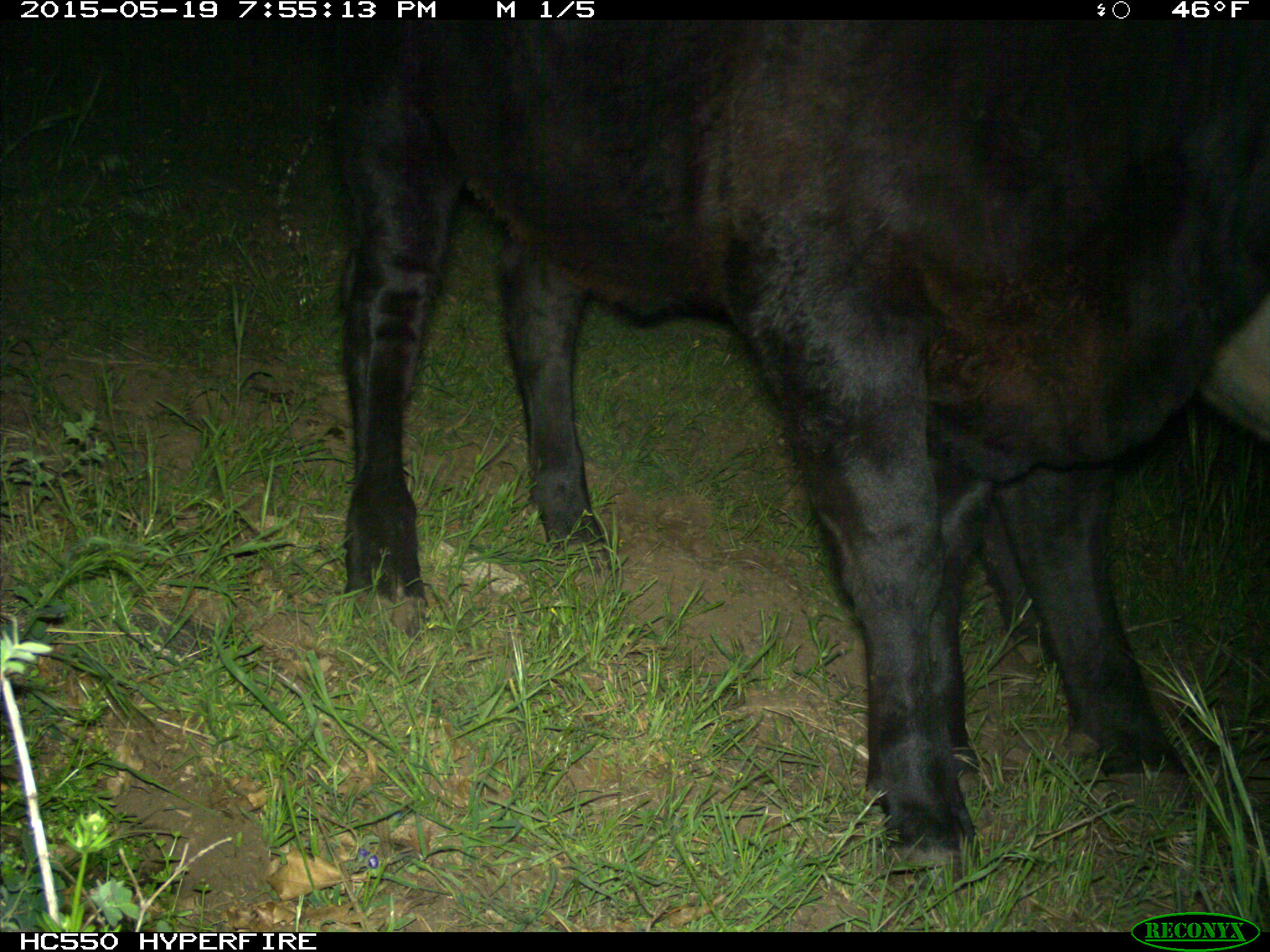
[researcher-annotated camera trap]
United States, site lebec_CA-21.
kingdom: Animalia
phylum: Chordata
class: Mammalia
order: Artiodactyla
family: Bovidae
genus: Bos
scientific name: Bos taurus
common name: domestic cow